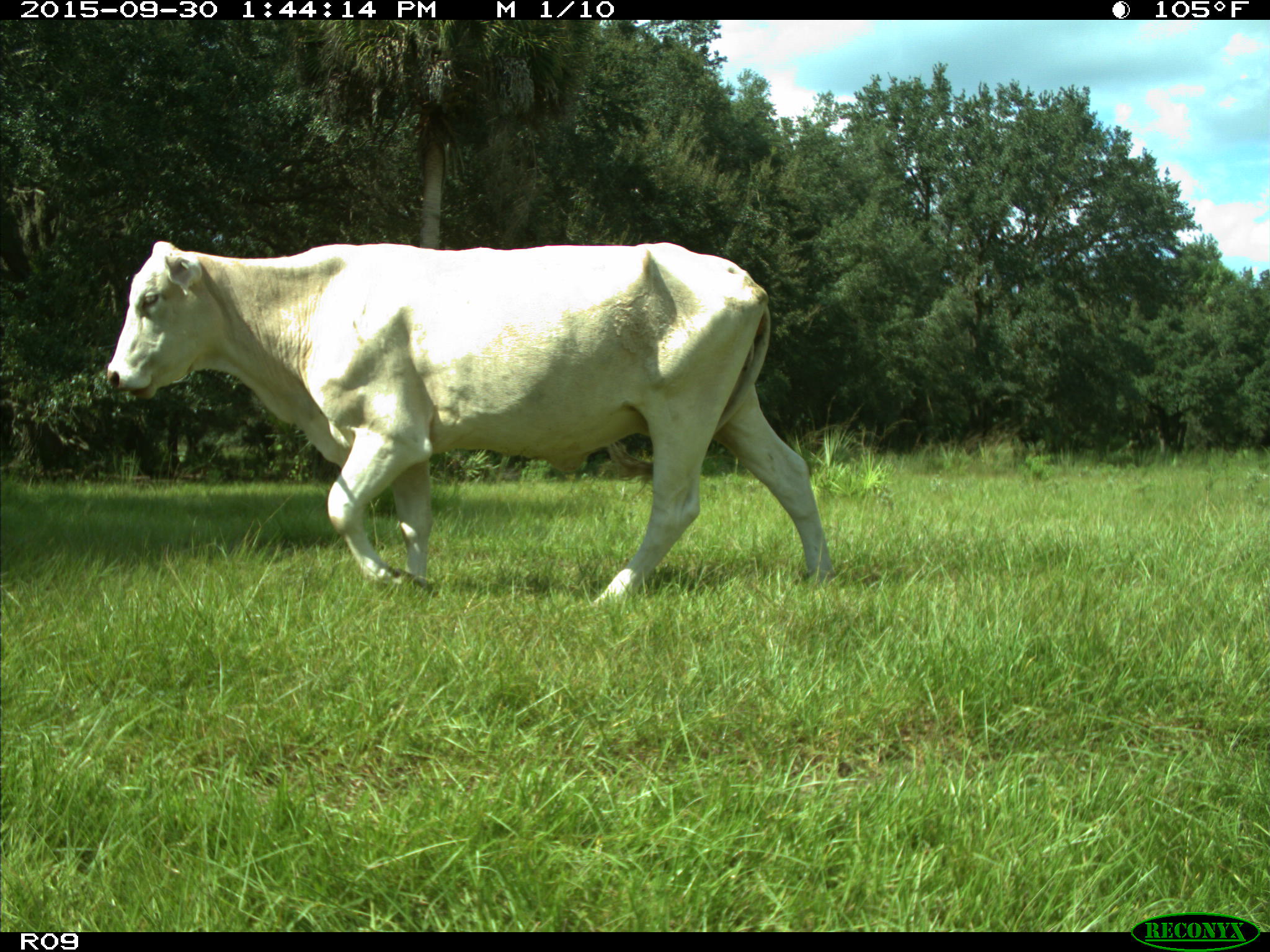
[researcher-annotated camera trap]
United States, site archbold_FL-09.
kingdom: Animalia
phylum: Chordata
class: Mammalia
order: Artiodactyla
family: Bovidae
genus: Bos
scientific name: Bos taurus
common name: domestic cow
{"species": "Bos taurus (domestic cow)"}